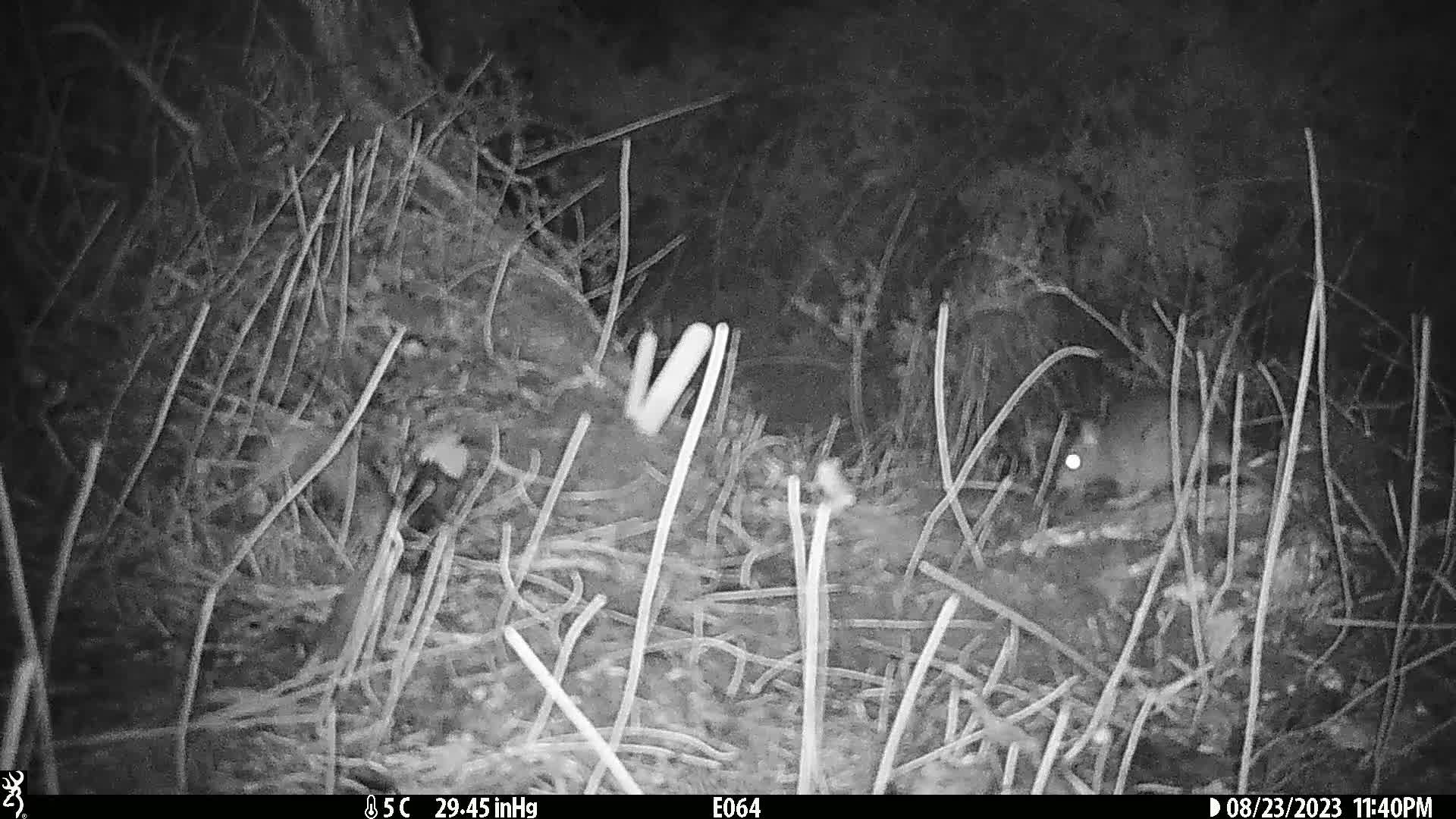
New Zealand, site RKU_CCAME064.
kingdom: Animalia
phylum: Chordata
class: Mammalia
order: Rodentia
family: Muridae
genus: Rattus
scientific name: Rattus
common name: rat